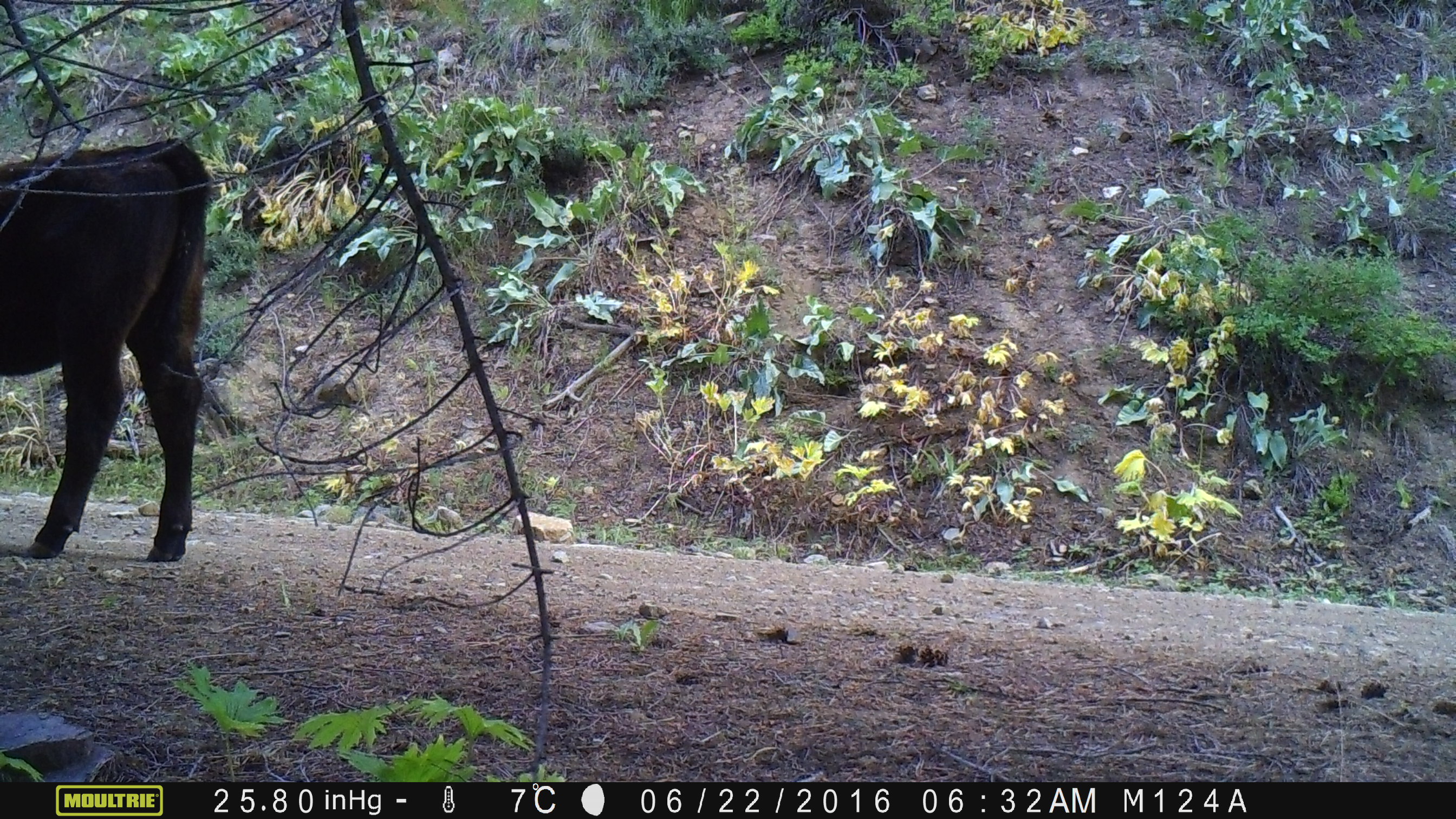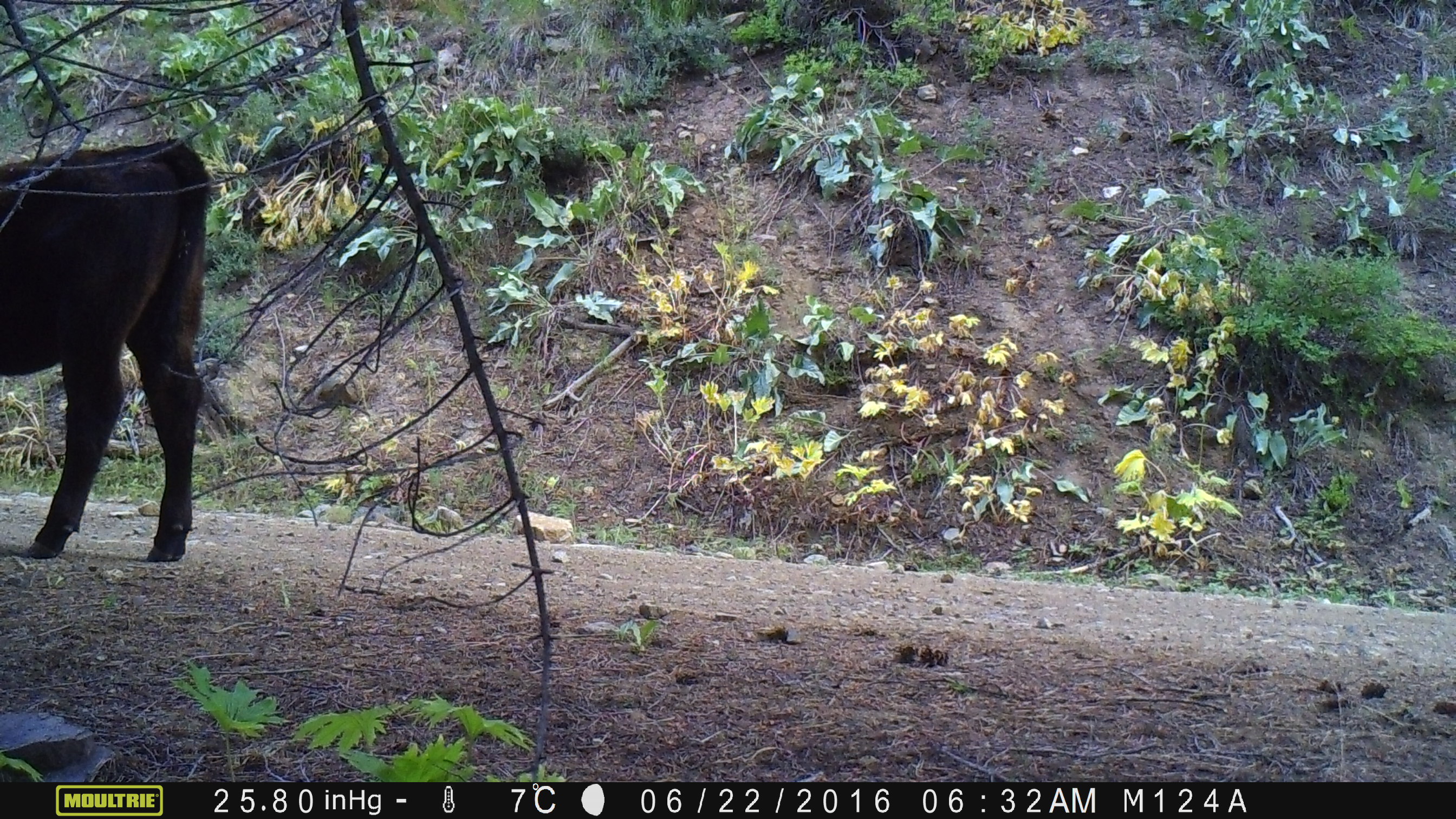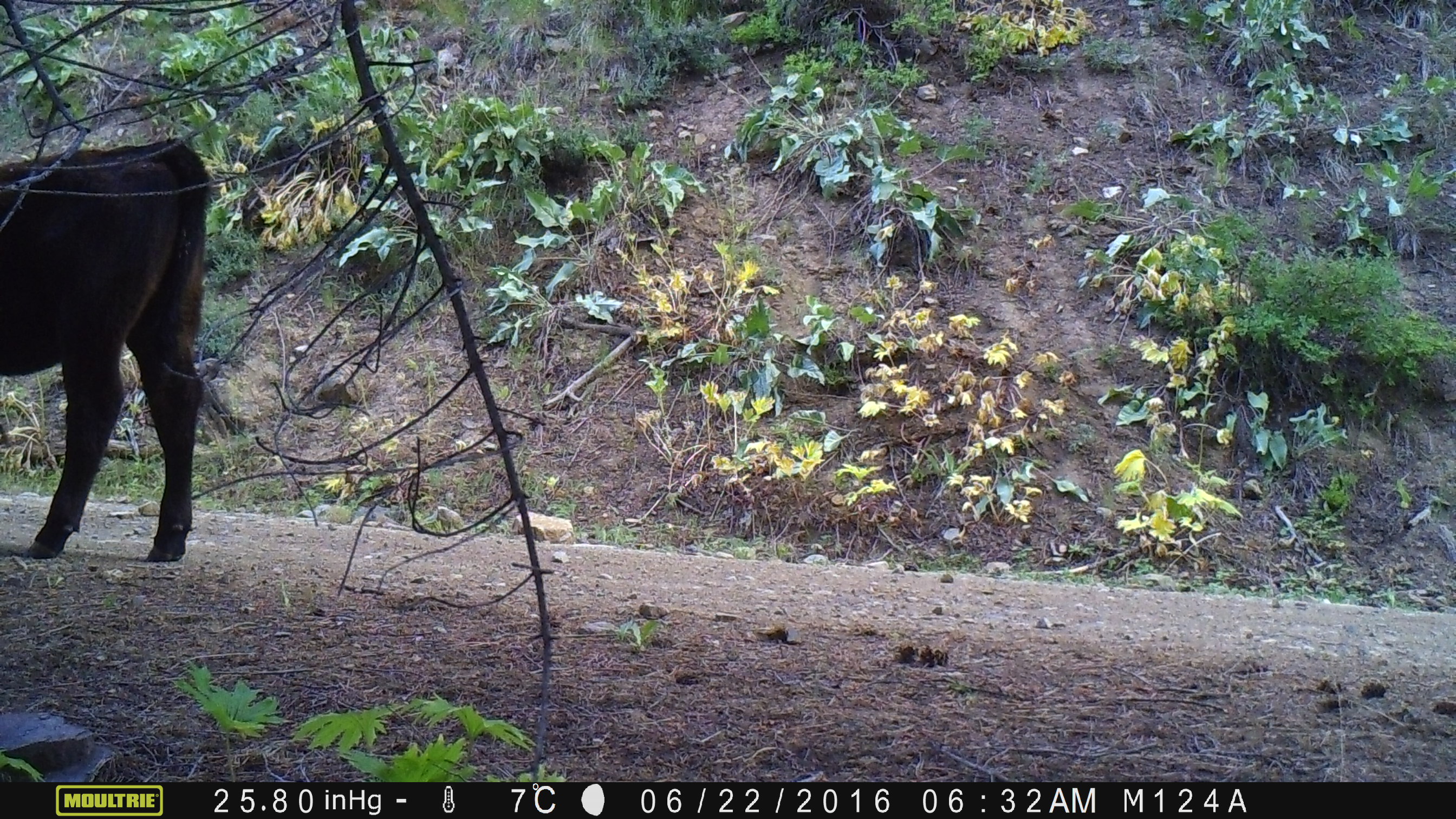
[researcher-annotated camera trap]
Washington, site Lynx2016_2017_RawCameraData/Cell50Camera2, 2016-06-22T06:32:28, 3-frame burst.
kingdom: Animalia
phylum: Chordata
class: Mammalia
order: Artiodactyla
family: Bovidae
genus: Bos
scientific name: Bos taurus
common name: domestic cattle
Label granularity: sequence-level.